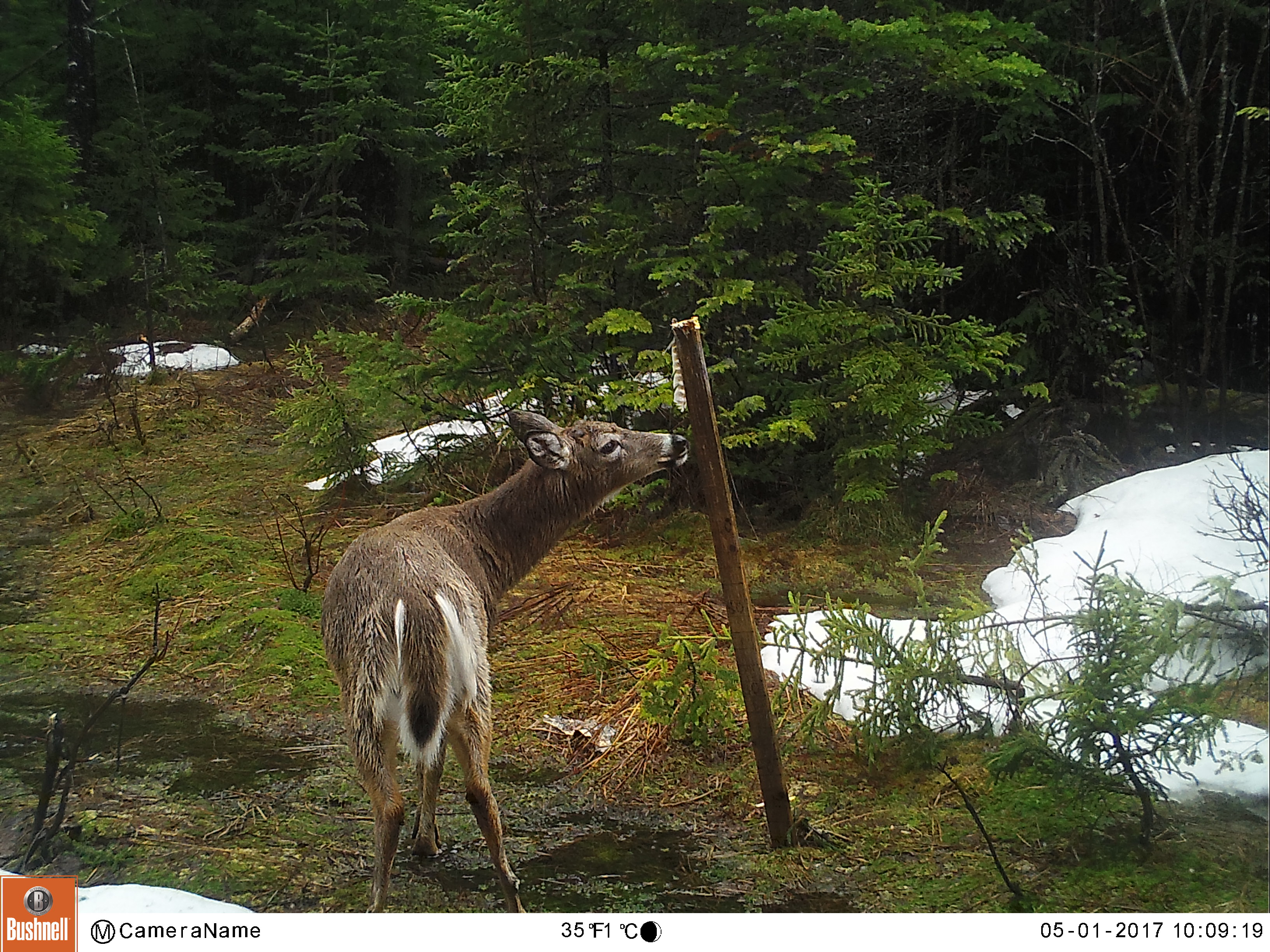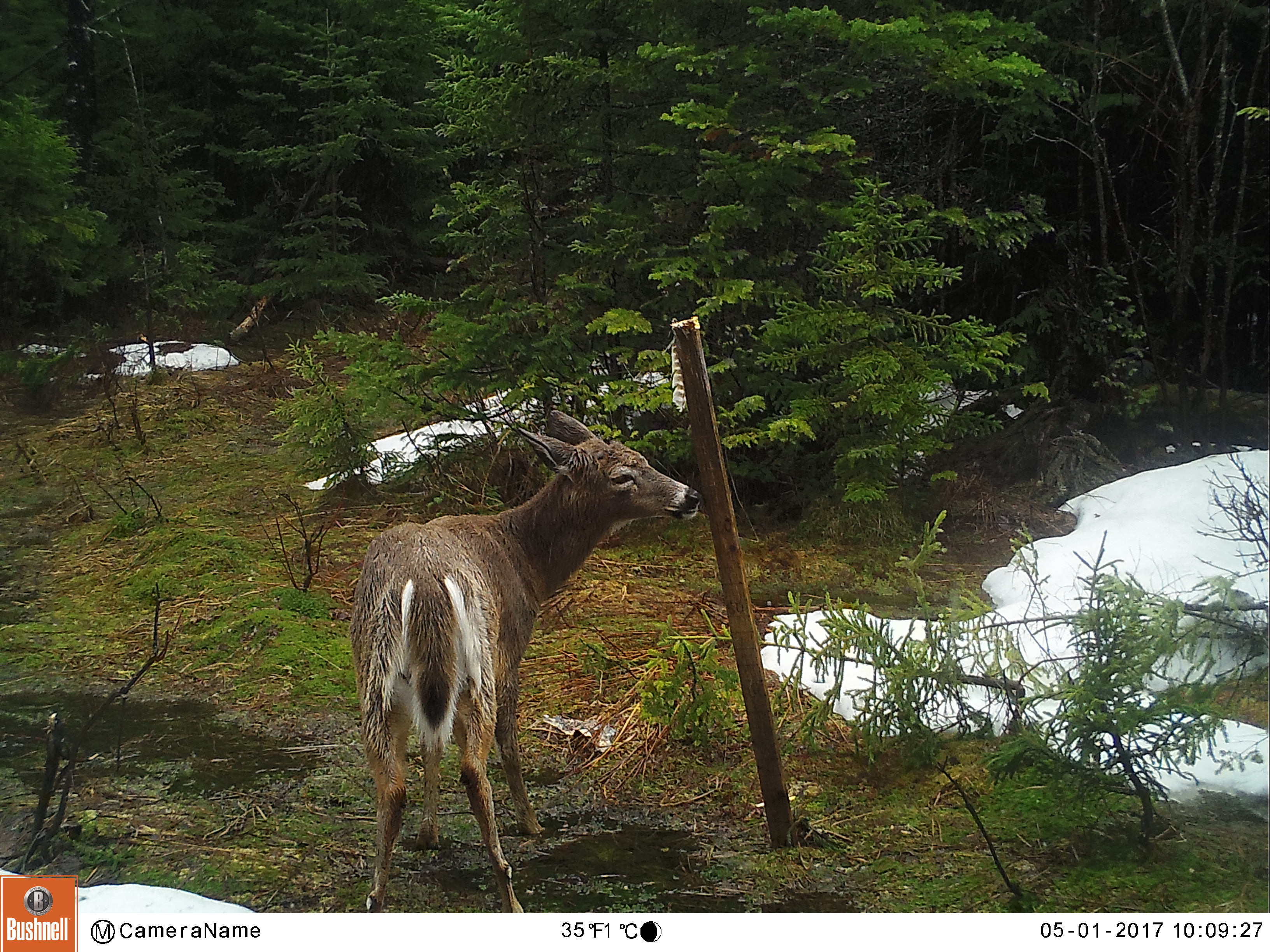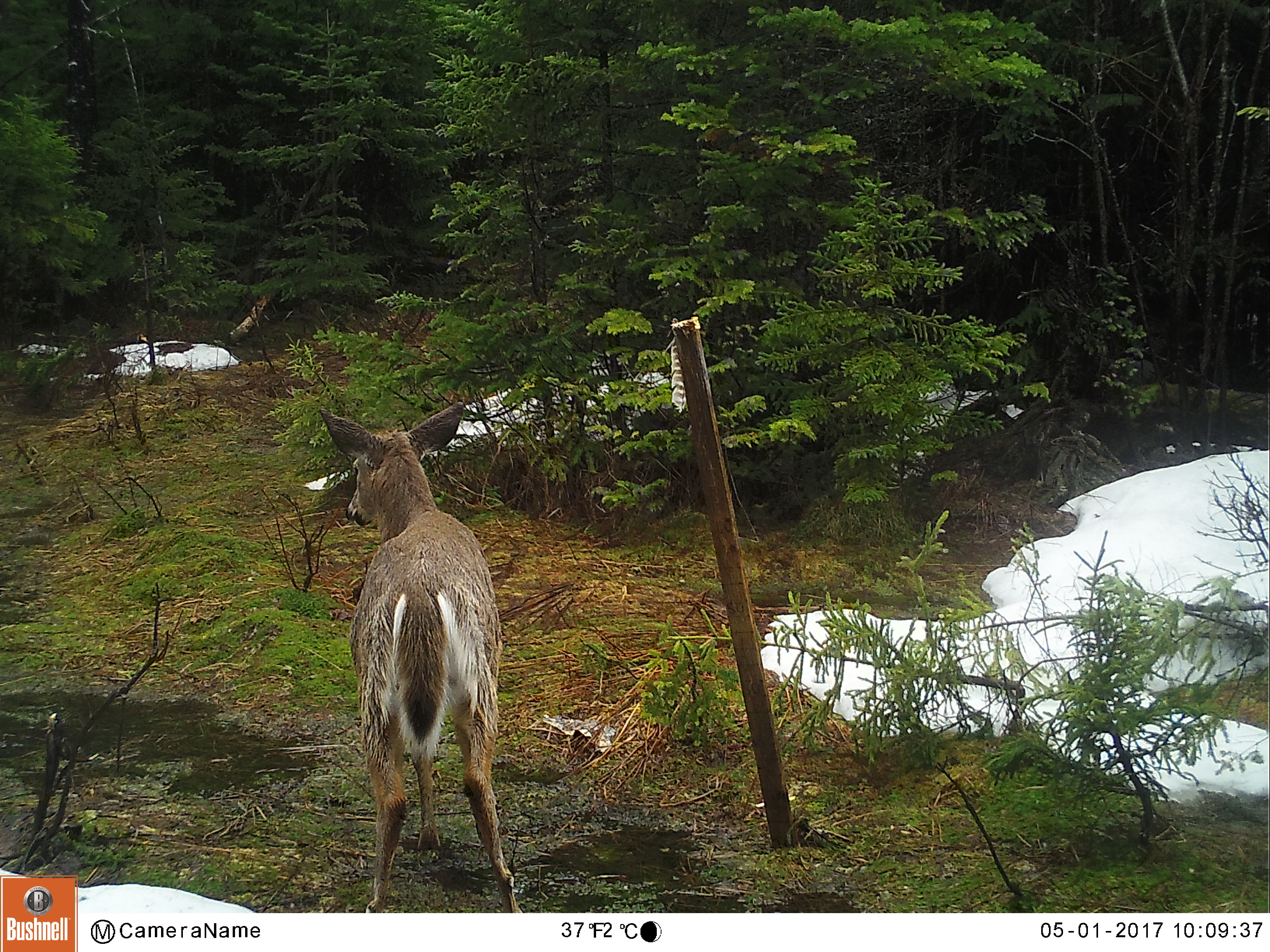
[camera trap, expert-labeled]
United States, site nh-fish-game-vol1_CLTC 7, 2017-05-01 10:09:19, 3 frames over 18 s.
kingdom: Animalia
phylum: Chordata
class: Mammalia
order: Artiodactyla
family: Cervidae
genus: Odocoileus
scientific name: Odocoileus virginianus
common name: white-tailed deer